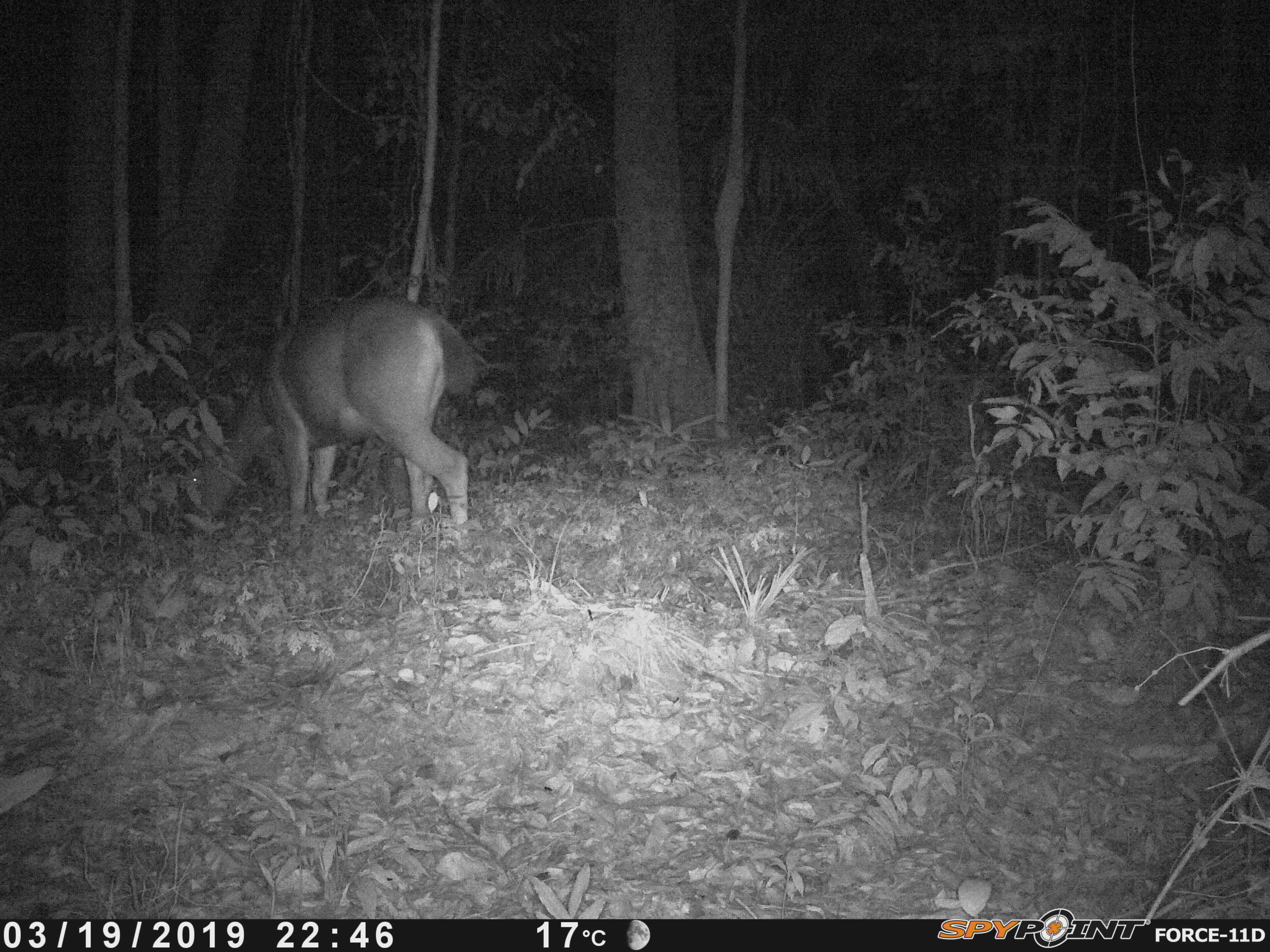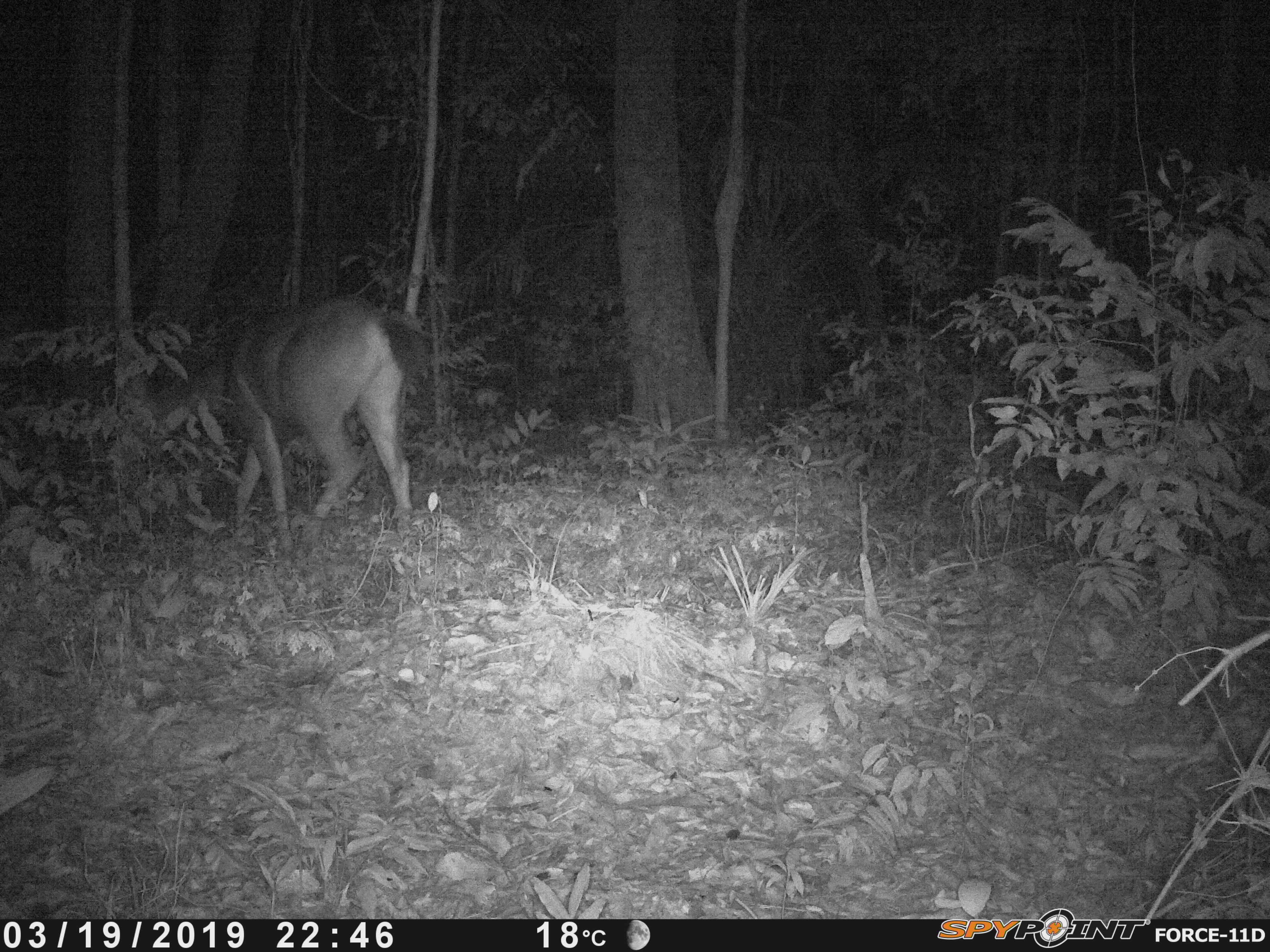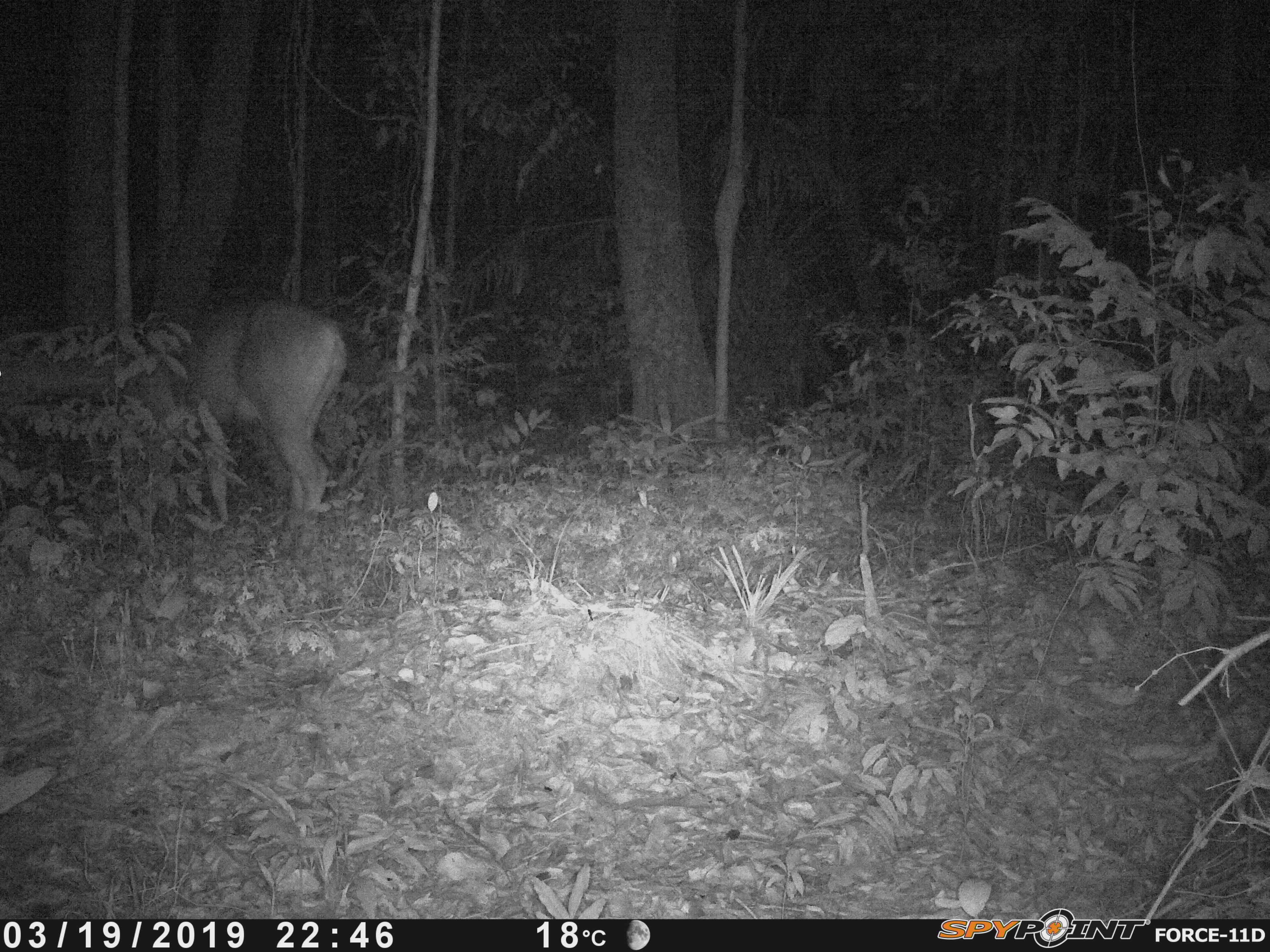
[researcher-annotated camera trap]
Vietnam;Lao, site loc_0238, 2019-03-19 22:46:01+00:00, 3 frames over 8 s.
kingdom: Animalia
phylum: Chordata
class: Mammalia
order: Artiodactyla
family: Cervidae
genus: Rusa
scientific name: Rusa unicolor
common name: sambar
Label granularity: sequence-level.